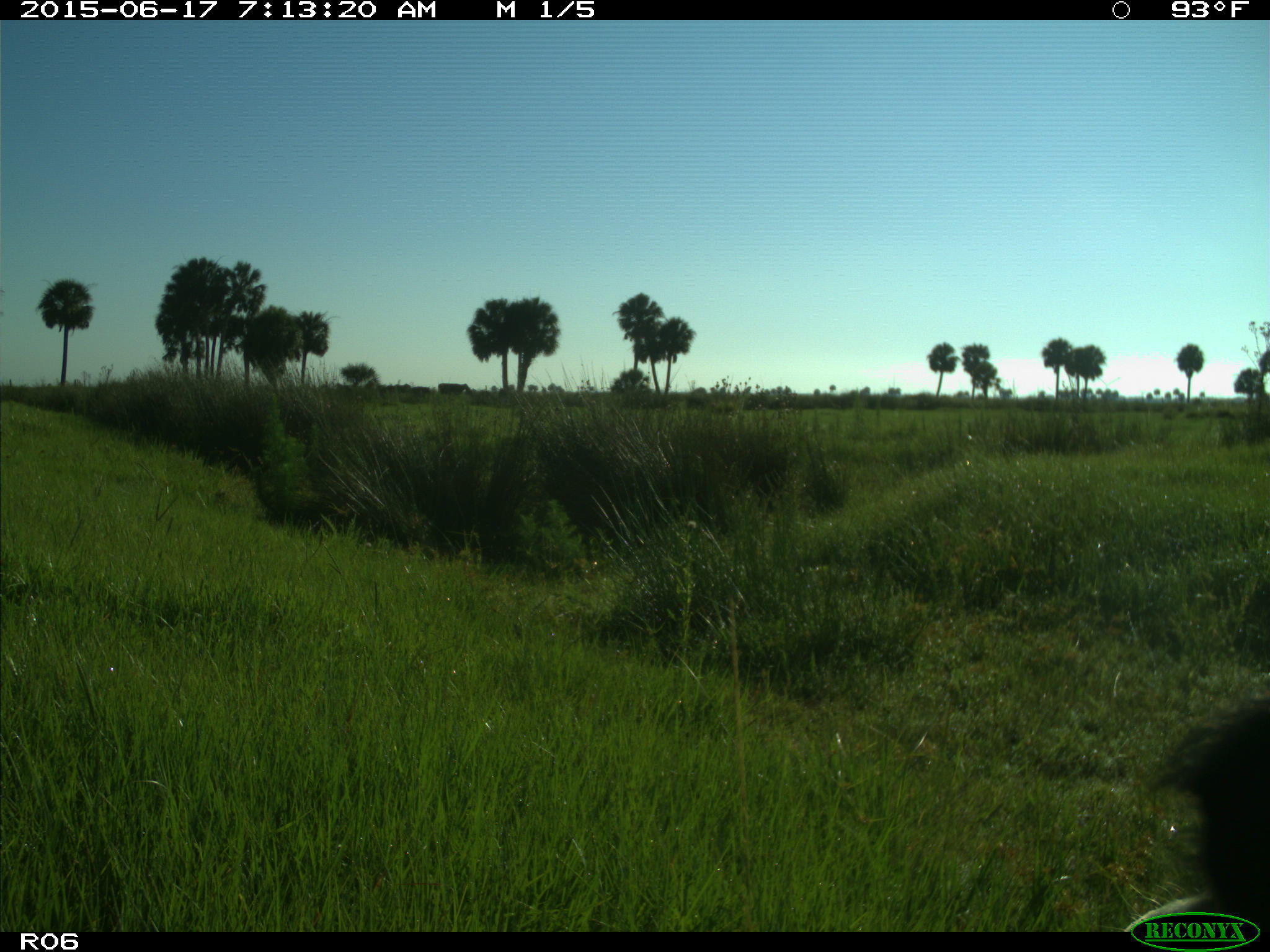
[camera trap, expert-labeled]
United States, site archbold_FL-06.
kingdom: Animalia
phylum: Chordata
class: Mammalia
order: Artiodactyla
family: Bovidae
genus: Bos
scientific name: Bos taurus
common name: domestic cow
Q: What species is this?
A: Bos taurus (domestic cow).